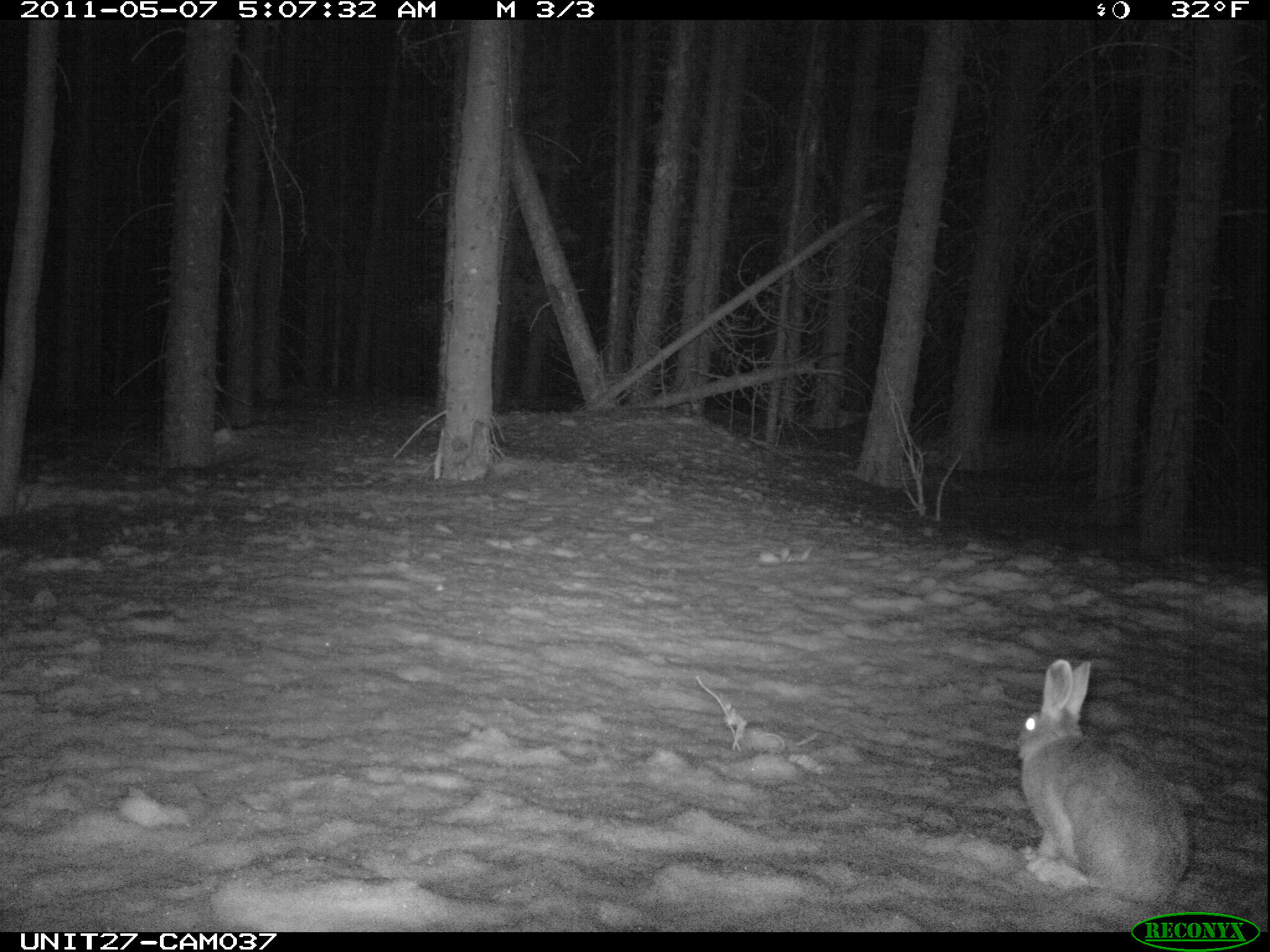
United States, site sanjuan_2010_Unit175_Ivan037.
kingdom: Animalia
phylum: Chordata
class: Mammalia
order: Lagomorpha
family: Leporidae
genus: Lepus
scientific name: Lepus americanus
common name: snowshoe hare